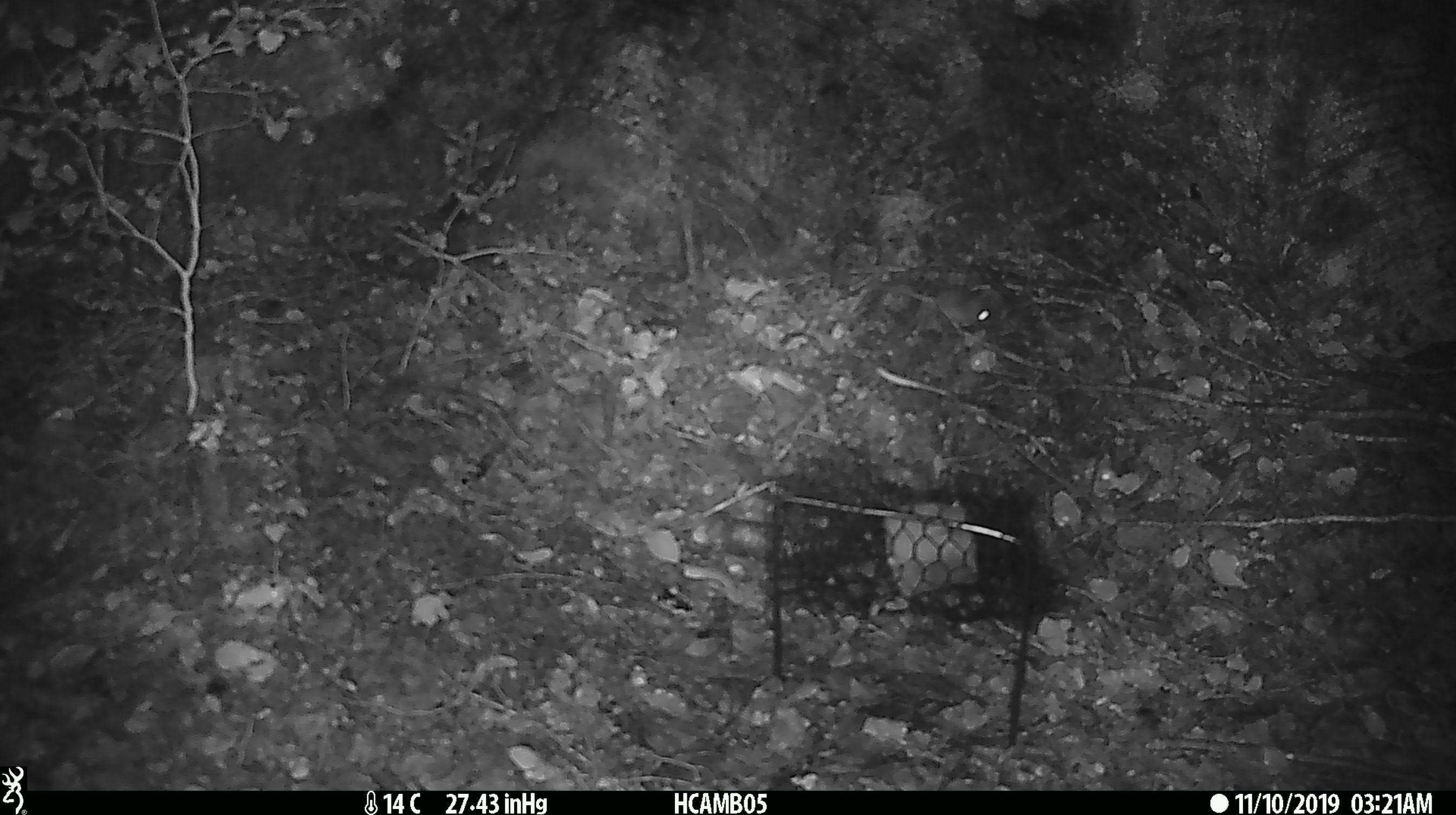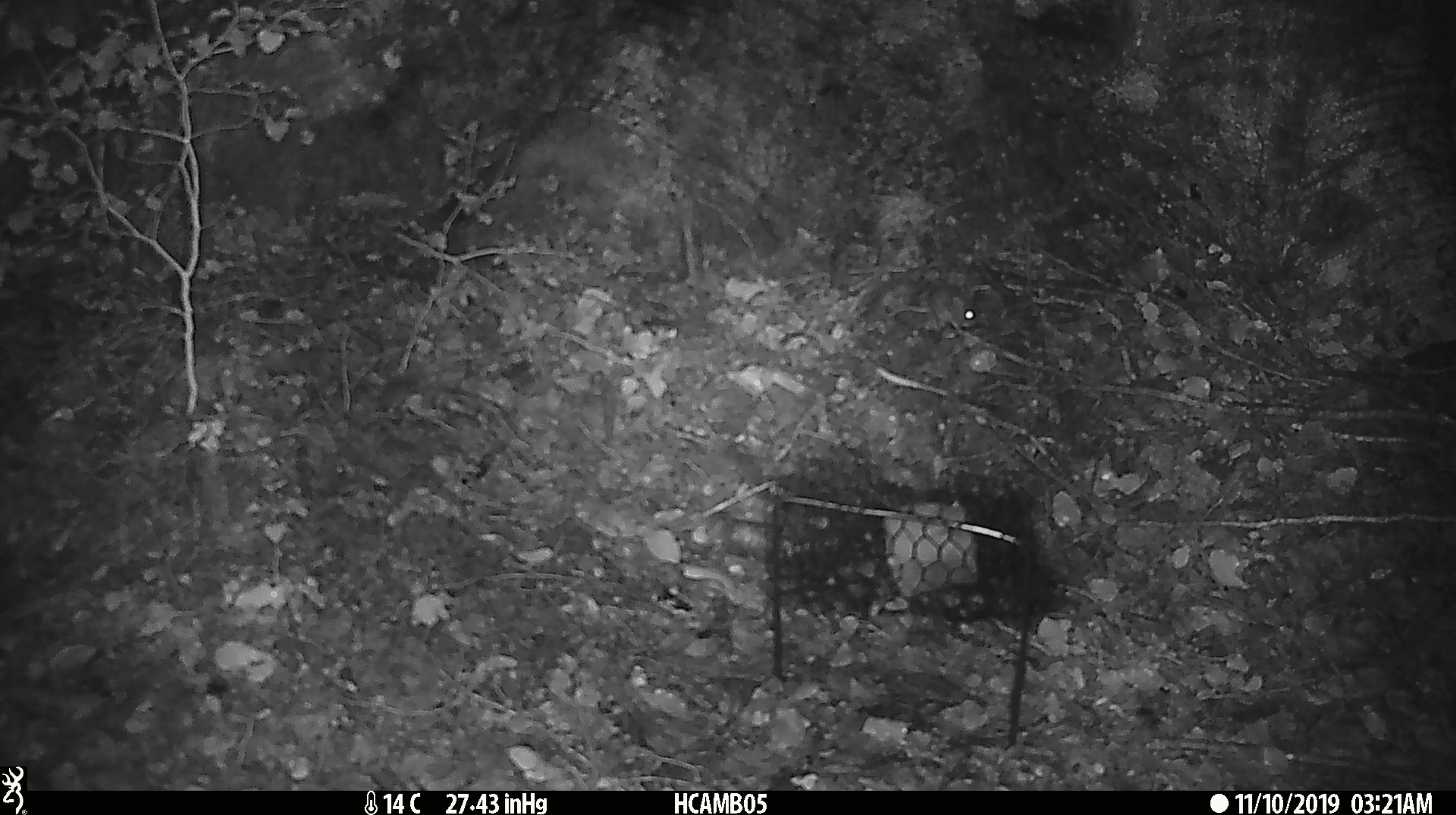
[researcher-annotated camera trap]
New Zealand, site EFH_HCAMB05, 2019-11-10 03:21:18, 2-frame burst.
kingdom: Animalia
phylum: Chordata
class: Mammalia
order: Rodentia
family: Muridae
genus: Mus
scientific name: Mus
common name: mouse